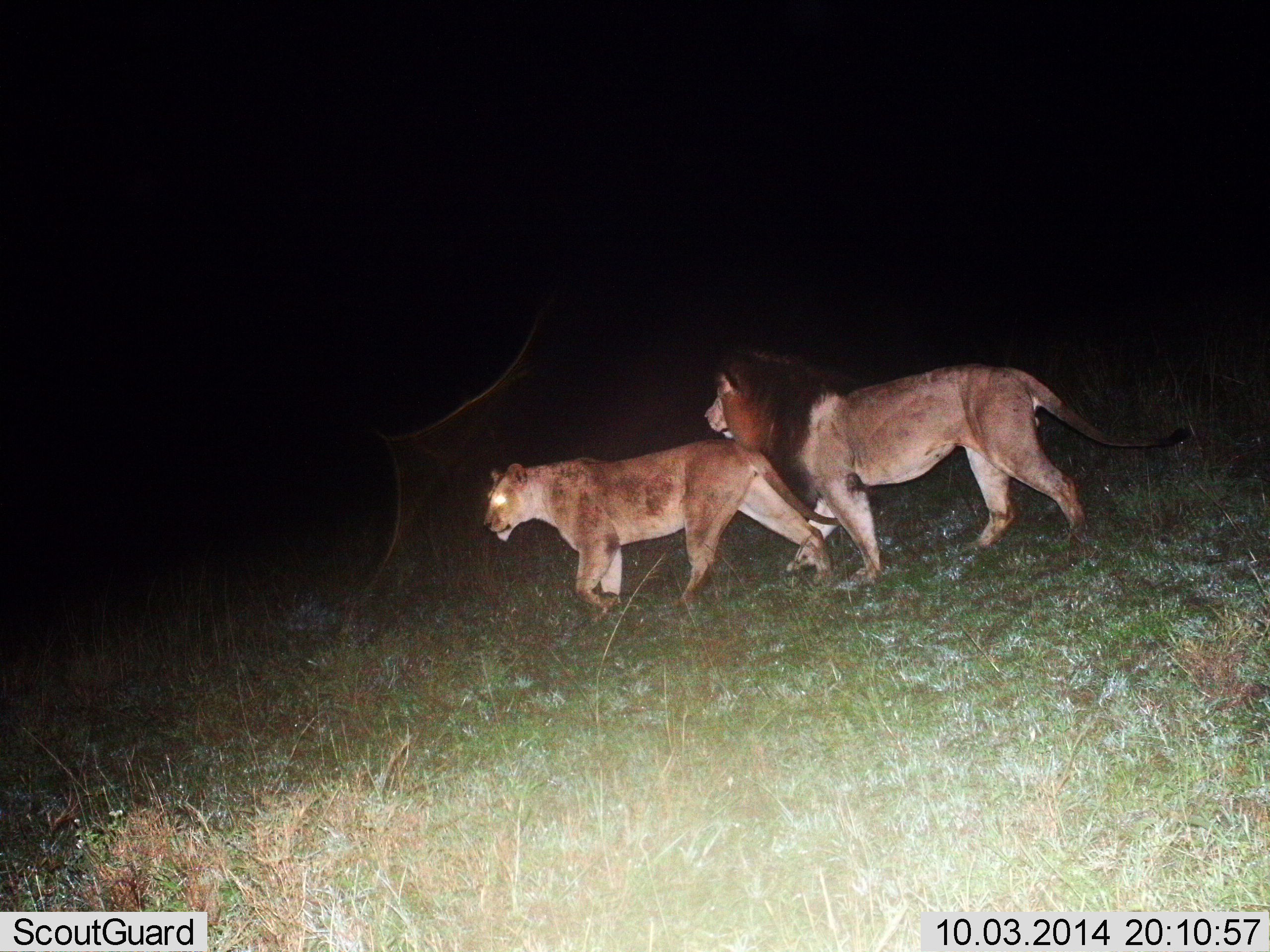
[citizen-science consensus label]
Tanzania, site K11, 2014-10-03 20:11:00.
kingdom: Animalia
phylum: Chordata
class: Mammalia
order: Carnivora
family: Felidae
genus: Panthera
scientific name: Panthera leo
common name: lion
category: lionfemale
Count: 1.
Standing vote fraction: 8%.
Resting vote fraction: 0%.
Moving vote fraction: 100%.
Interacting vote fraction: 8%.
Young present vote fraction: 0%.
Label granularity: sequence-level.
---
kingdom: Animalia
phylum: Chordata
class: Mammalia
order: Carnivora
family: Felidae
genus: Panthera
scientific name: Panthera leo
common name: lion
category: lionmale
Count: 1.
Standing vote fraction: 10%.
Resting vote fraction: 0%.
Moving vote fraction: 100%.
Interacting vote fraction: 10%.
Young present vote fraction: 0%.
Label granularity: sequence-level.